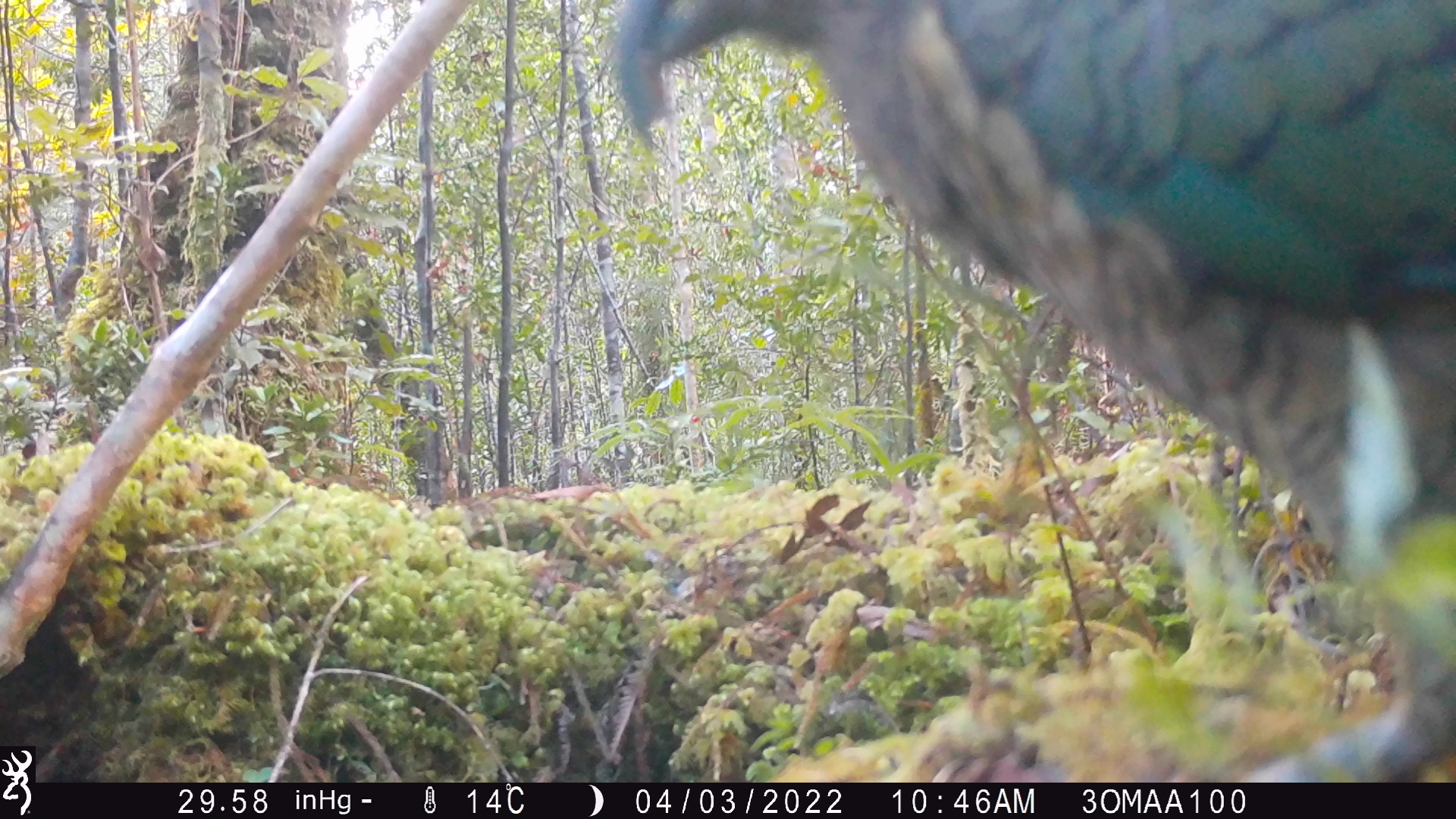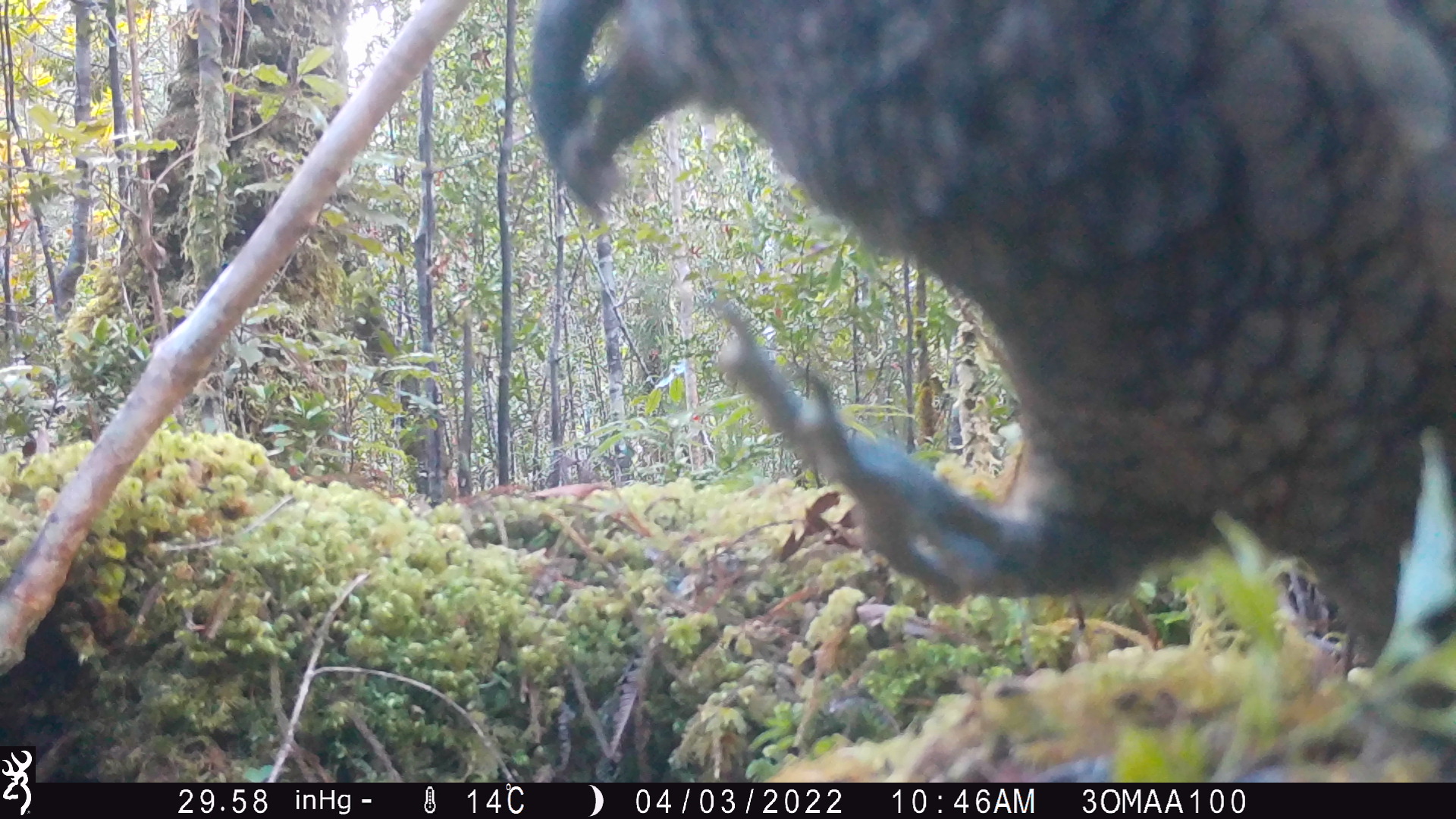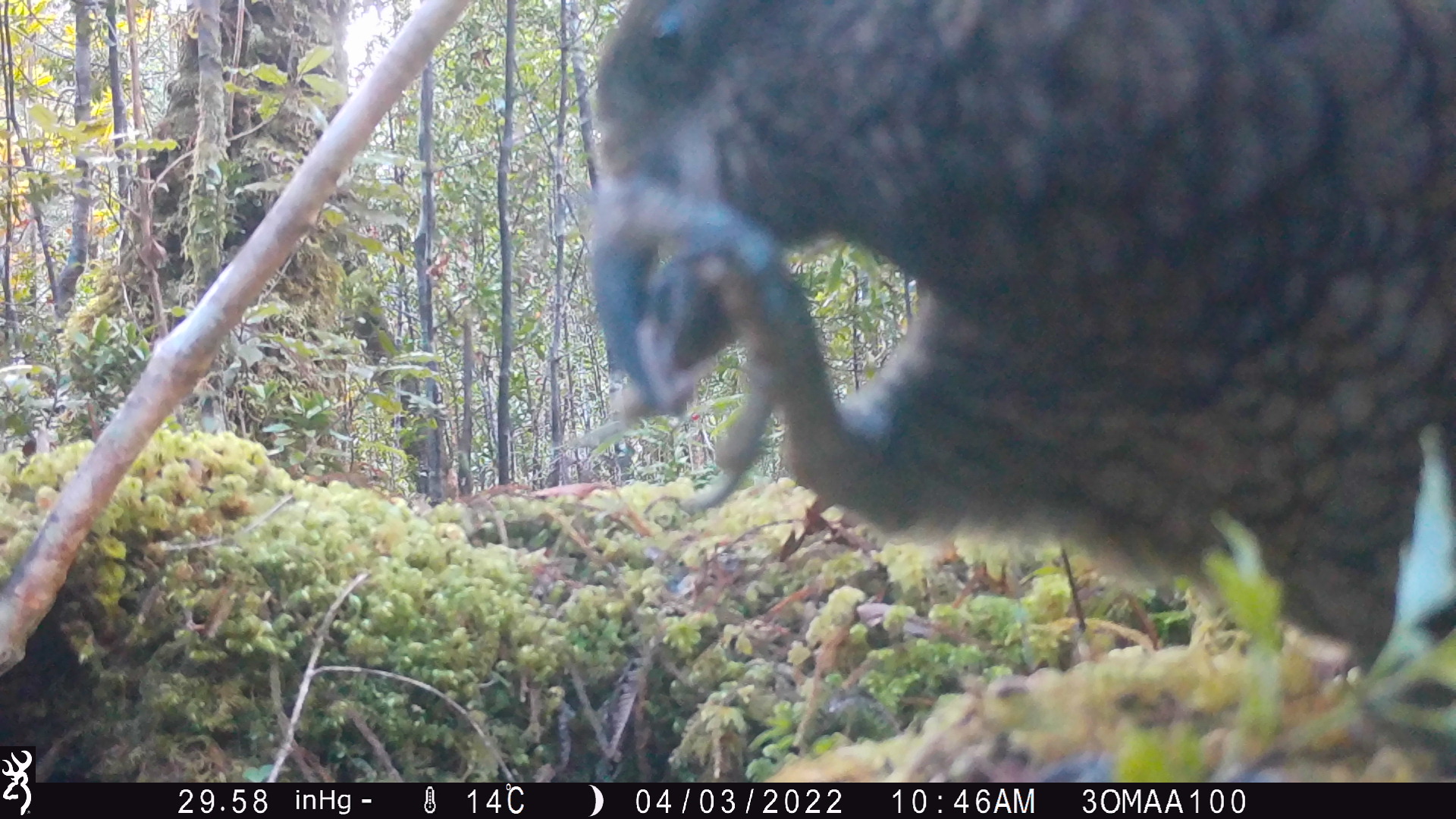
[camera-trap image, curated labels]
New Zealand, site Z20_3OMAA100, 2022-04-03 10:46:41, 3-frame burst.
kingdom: Animalia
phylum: Chordata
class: Aves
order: Psittaciformes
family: Strigopidae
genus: Nestor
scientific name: Nestor notabilis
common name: kea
Kea (Nestor notabilis).